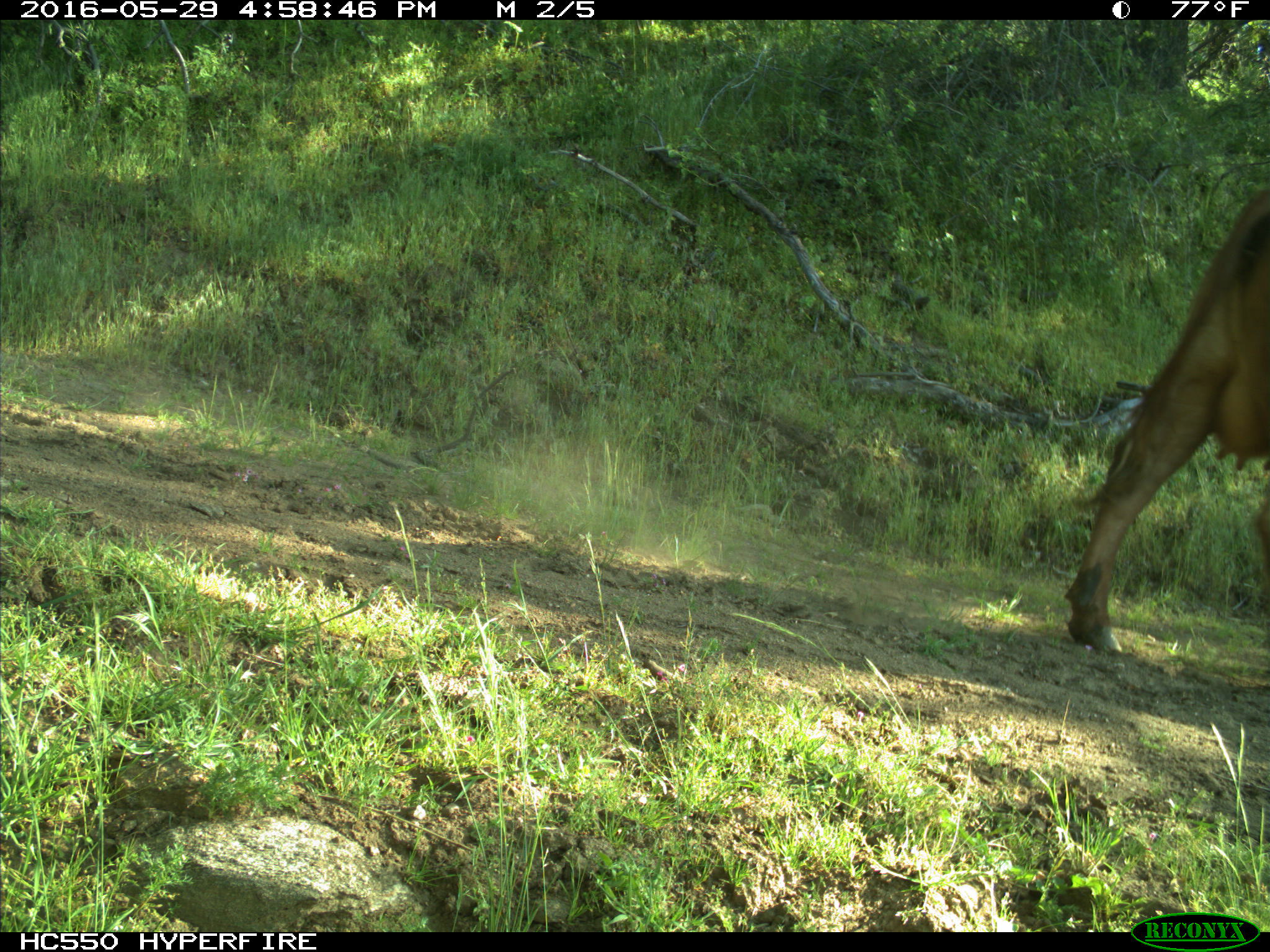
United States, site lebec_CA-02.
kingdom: Animalia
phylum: Chordata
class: Mammalia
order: Artiodactyla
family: Bovidae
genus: Bos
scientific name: Bos taurus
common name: domestic cow